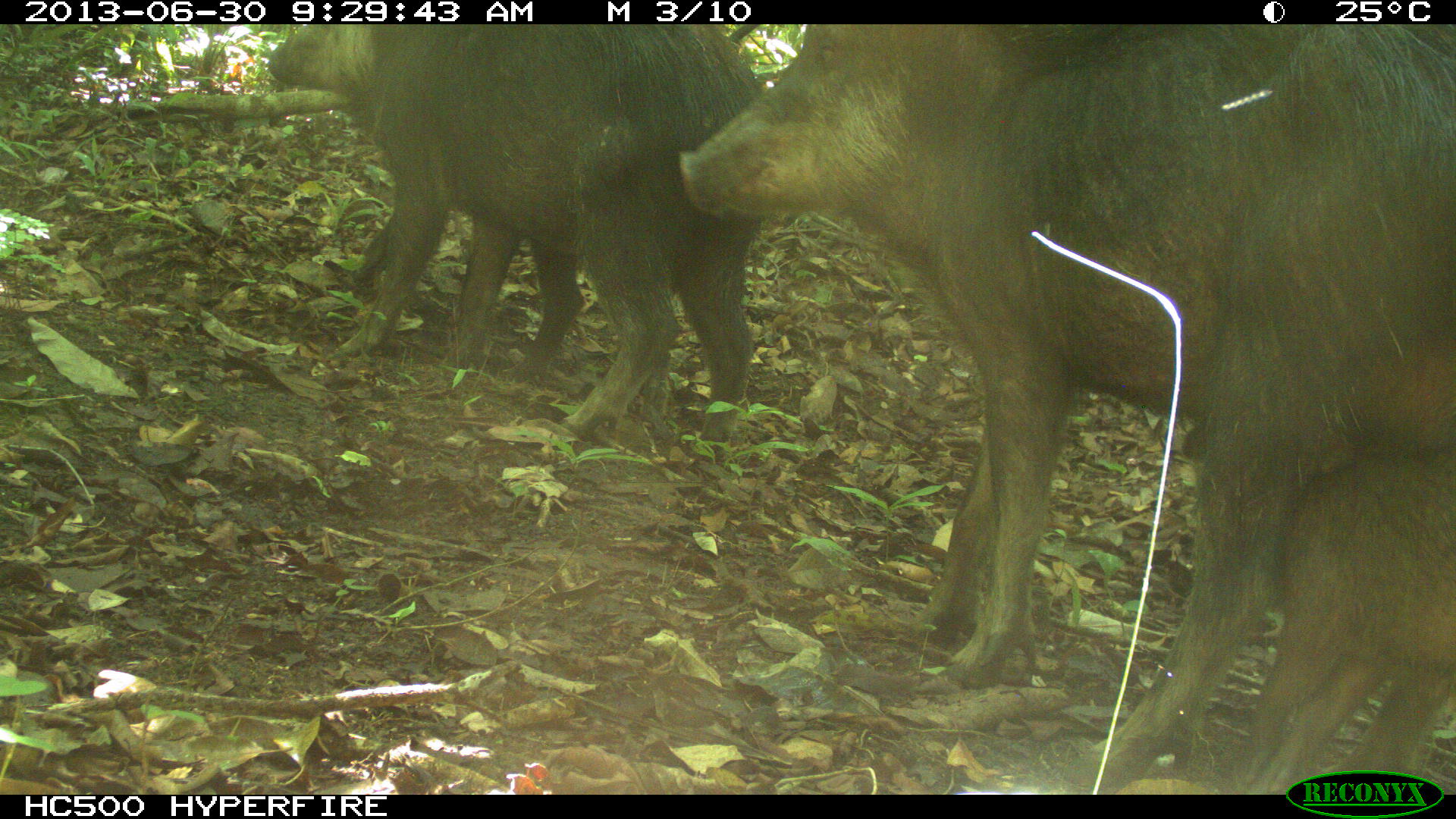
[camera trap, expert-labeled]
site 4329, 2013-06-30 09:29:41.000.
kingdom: Animalia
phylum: Chordata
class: Mammalia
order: Artiodactyla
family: Tayassuidae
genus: Tayassu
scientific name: Tayassu pecari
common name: white-lipped peccary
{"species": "Tayassu pecari (white-lipped peccary)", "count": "5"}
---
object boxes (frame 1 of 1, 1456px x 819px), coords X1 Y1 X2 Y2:
tayassu pecari: 675 23 1456 795; 1077 21 1451 795; 264 25 761 443; 1179 412 1455 795; 347 211 586 391